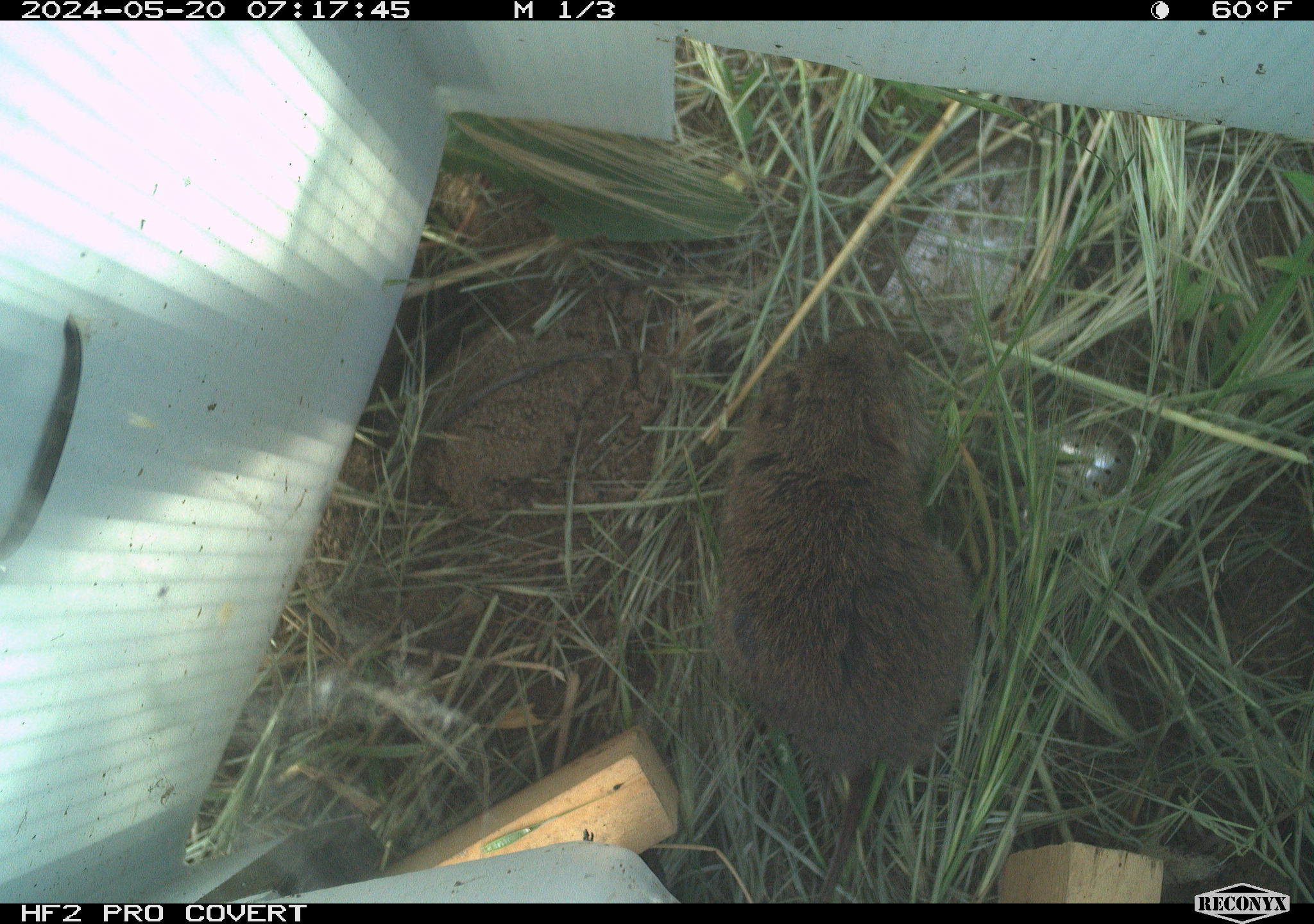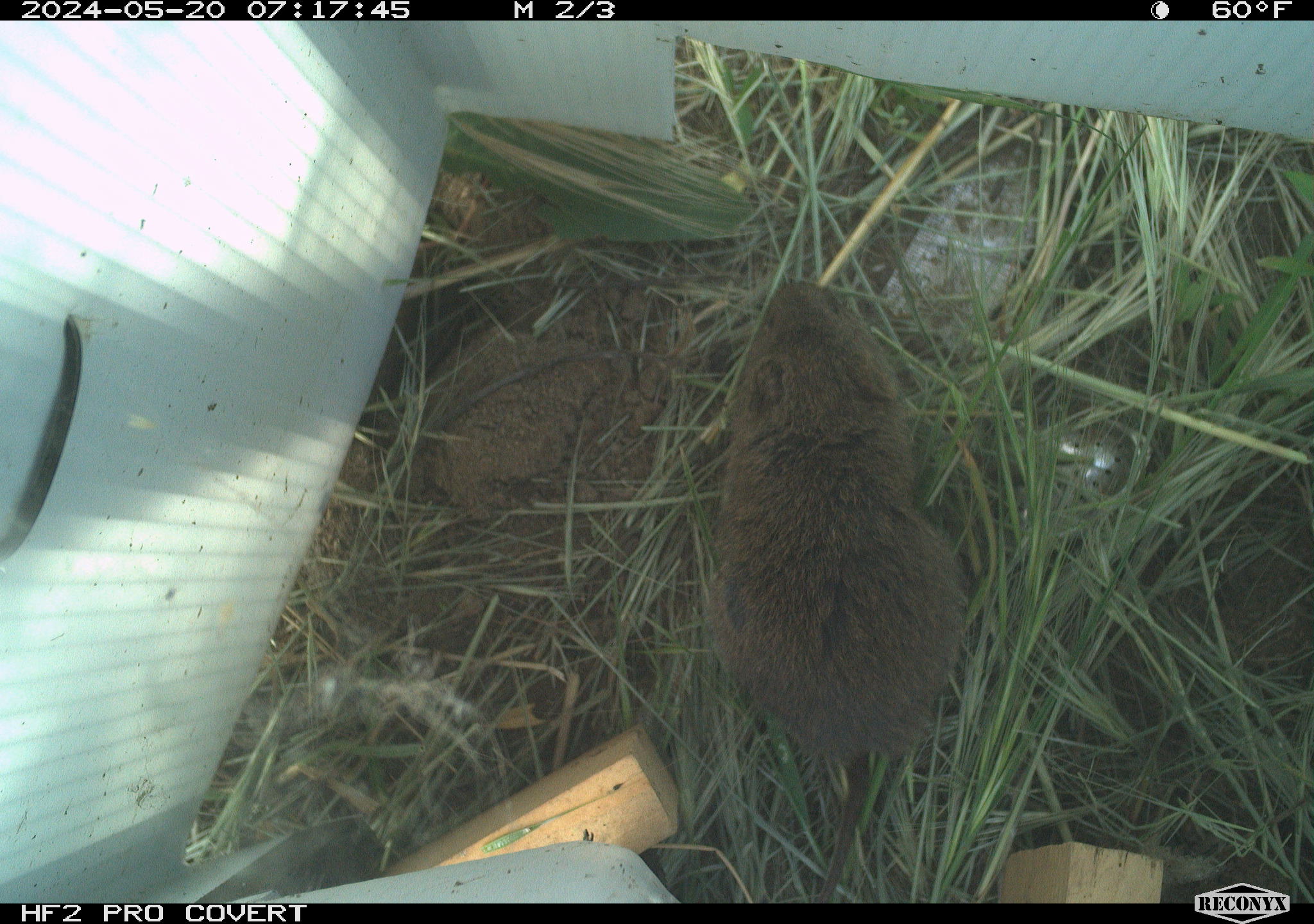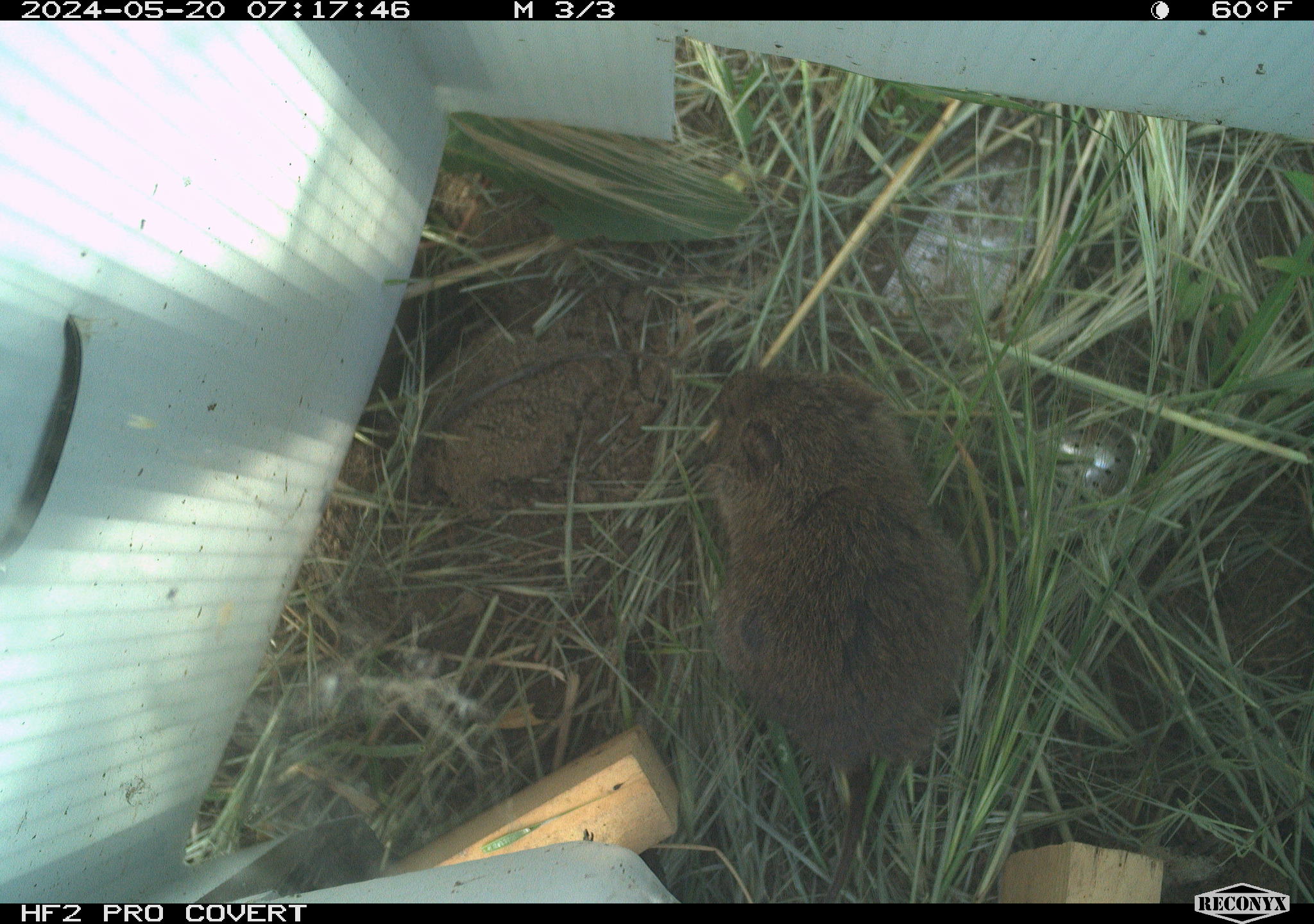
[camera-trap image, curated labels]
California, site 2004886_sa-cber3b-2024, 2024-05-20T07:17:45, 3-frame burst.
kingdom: Animalia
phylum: Chordata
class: Mammalia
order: Rodentia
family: Cricetidae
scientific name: Arvicolinae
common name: voles, lemmings, and muskrats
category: arvicolinae subfamily